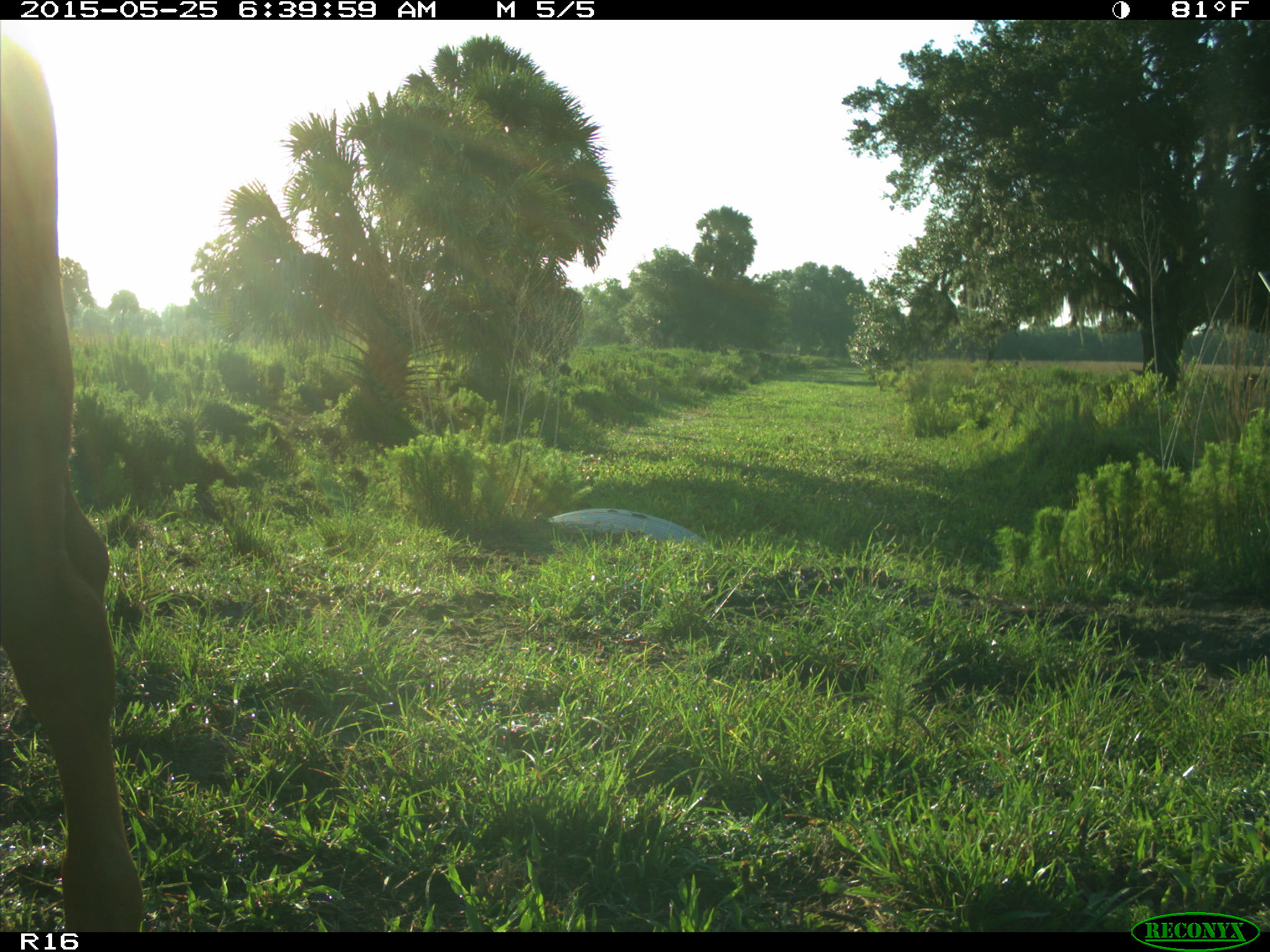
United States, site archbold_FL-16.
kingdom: Animalia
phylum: Chordata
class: Mammalia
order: Artiodactyla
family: Bovidae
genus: Bos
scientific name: Bos taurus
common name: domestic cow